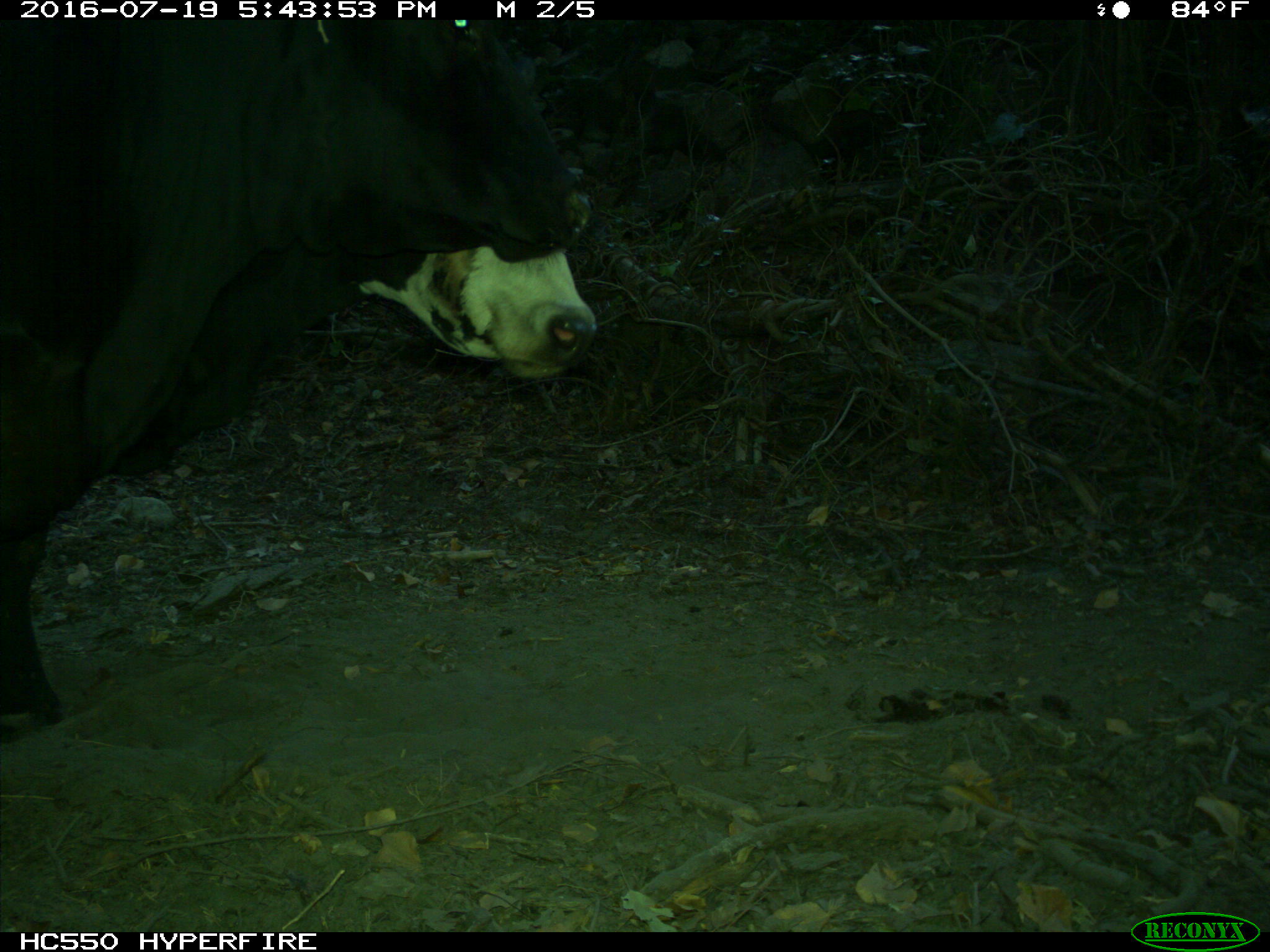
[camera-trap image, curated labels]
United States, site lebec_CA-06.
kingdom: Animalia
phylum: Chordata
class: Mammalia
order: Artiodactyla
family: Bovidae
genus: Bos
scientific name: Bos taurus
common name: domestic cow